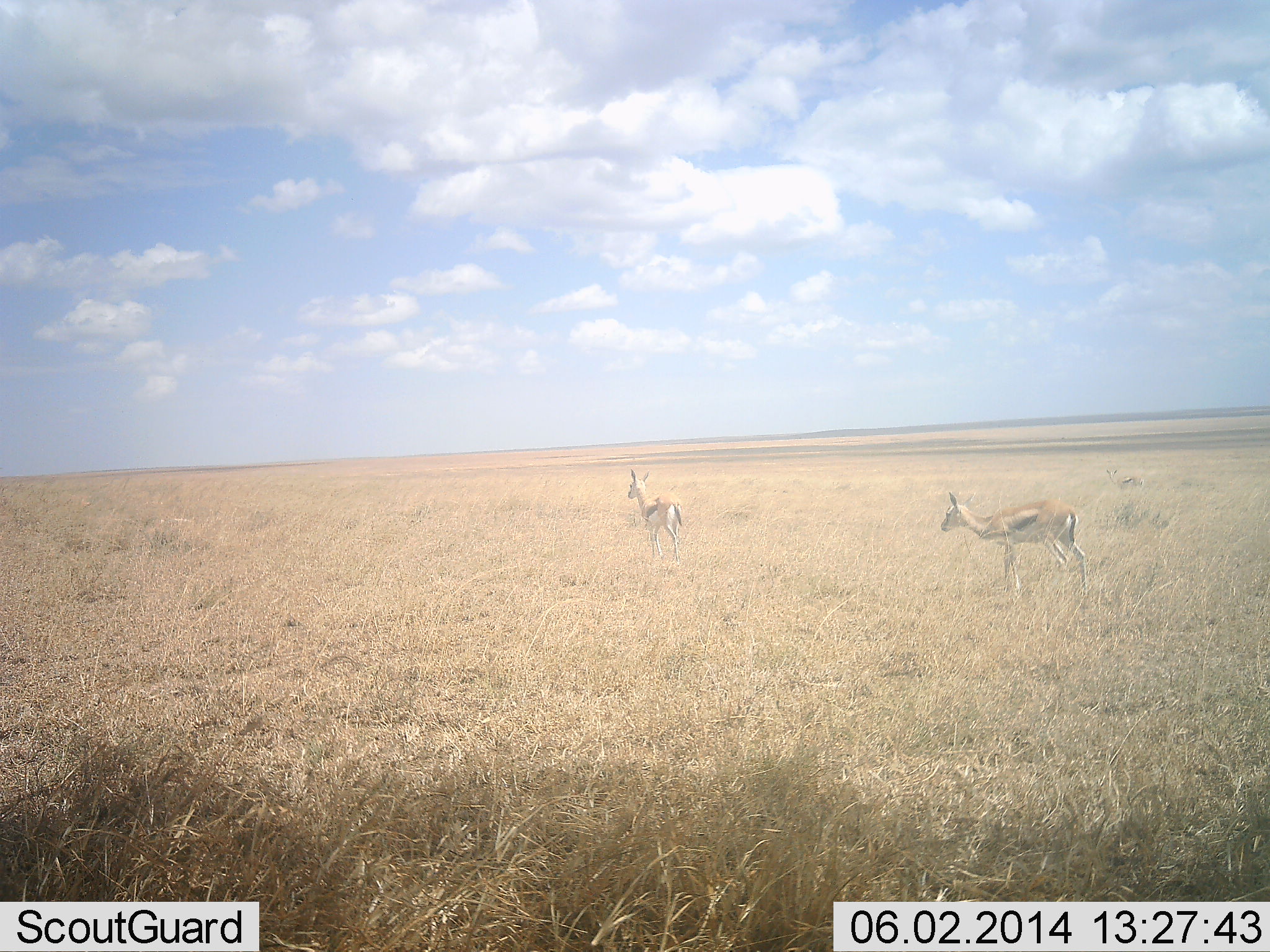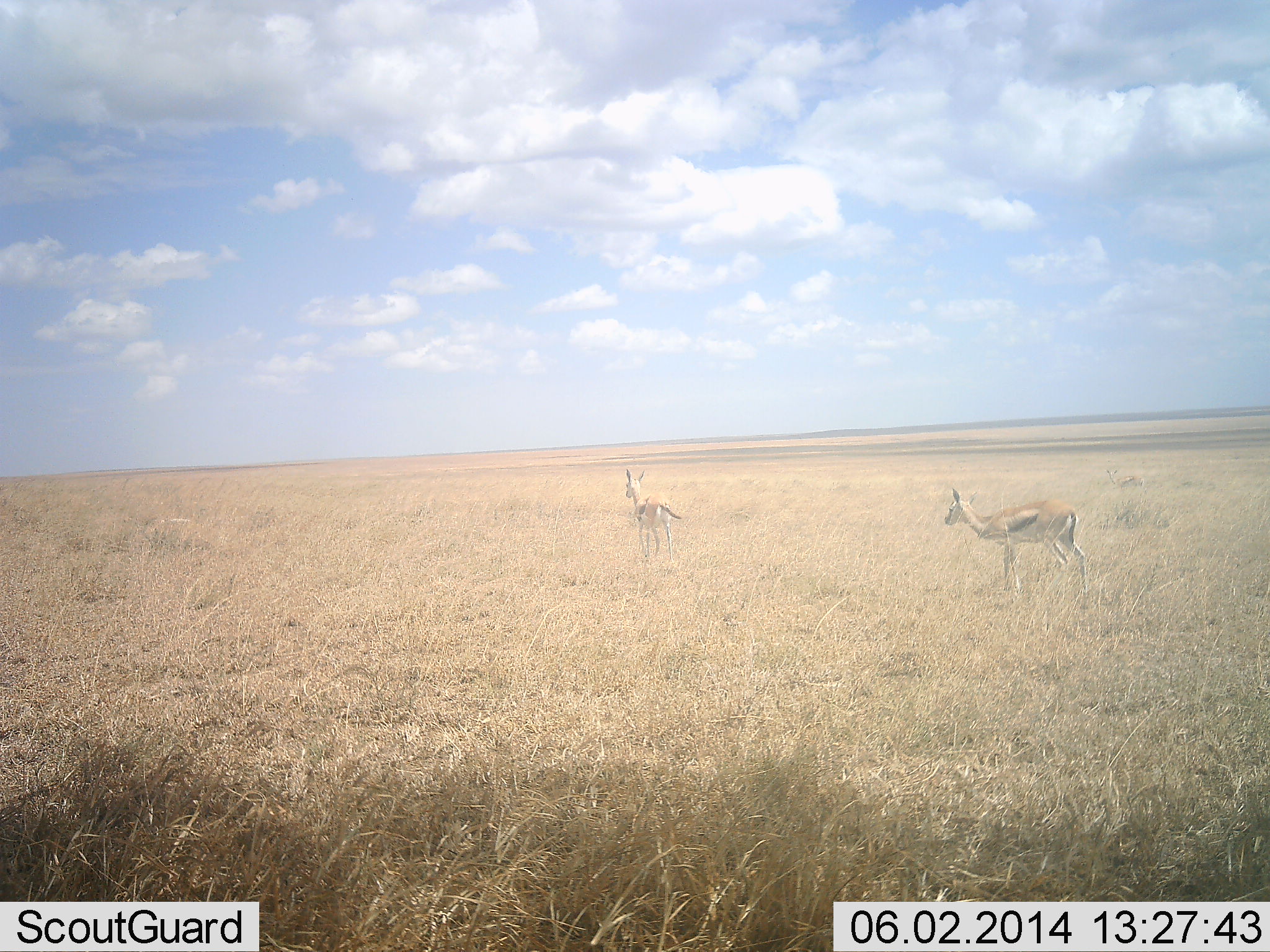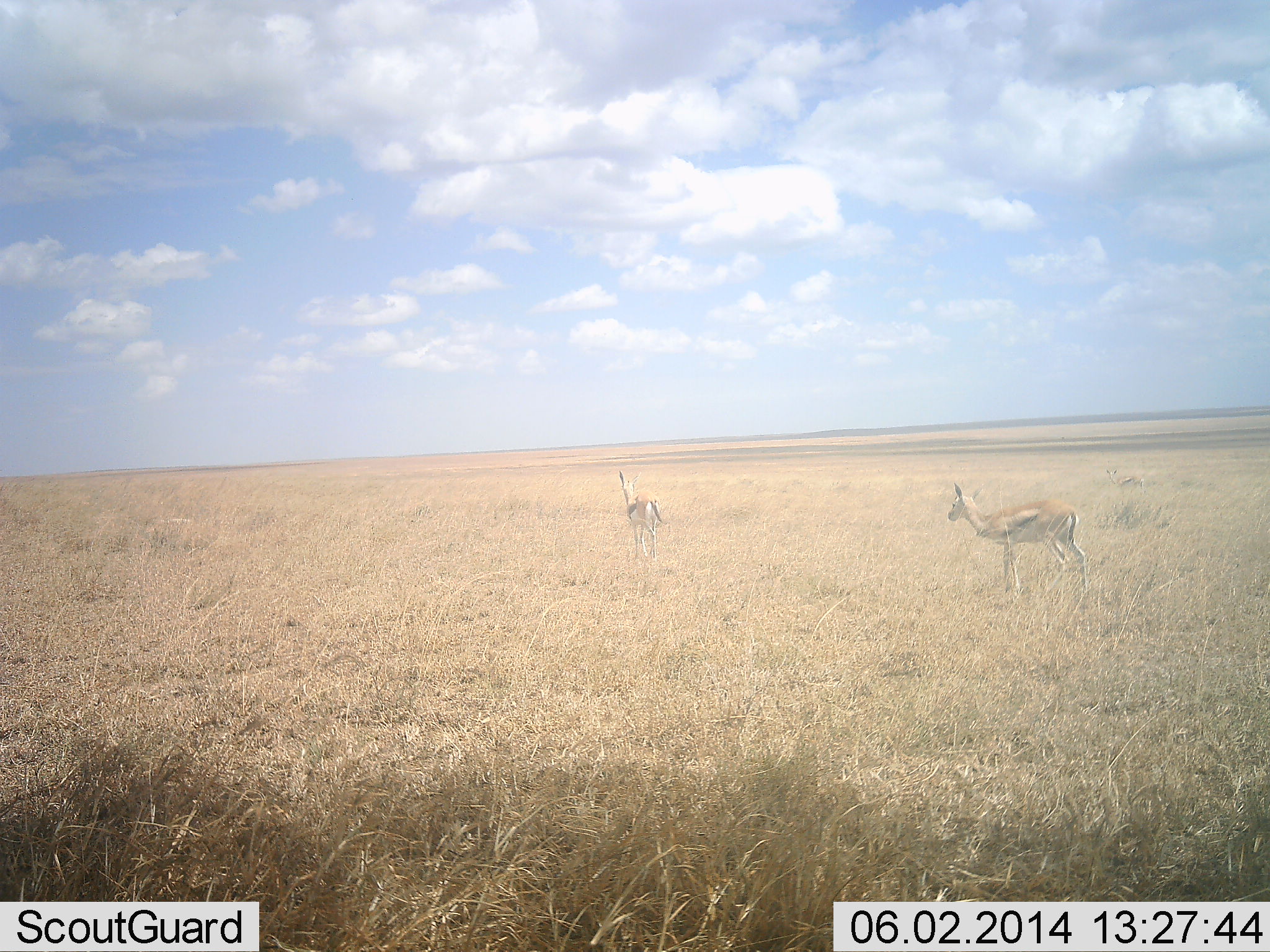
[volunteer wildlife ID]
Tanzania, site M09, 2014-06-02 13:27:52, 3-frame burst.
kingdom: Animalia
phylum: Chordata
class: Mammalia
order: Artiodactyla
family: Bovidae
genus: Eudorcas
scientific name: Eudorcas thomsonii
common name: thomson's gazelle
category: gazellethomsons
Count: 2.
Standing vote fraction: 90%.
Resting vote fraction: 0%.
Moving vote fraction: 60%.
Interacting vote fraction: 0%.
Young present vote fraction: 0%.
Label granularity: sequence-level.